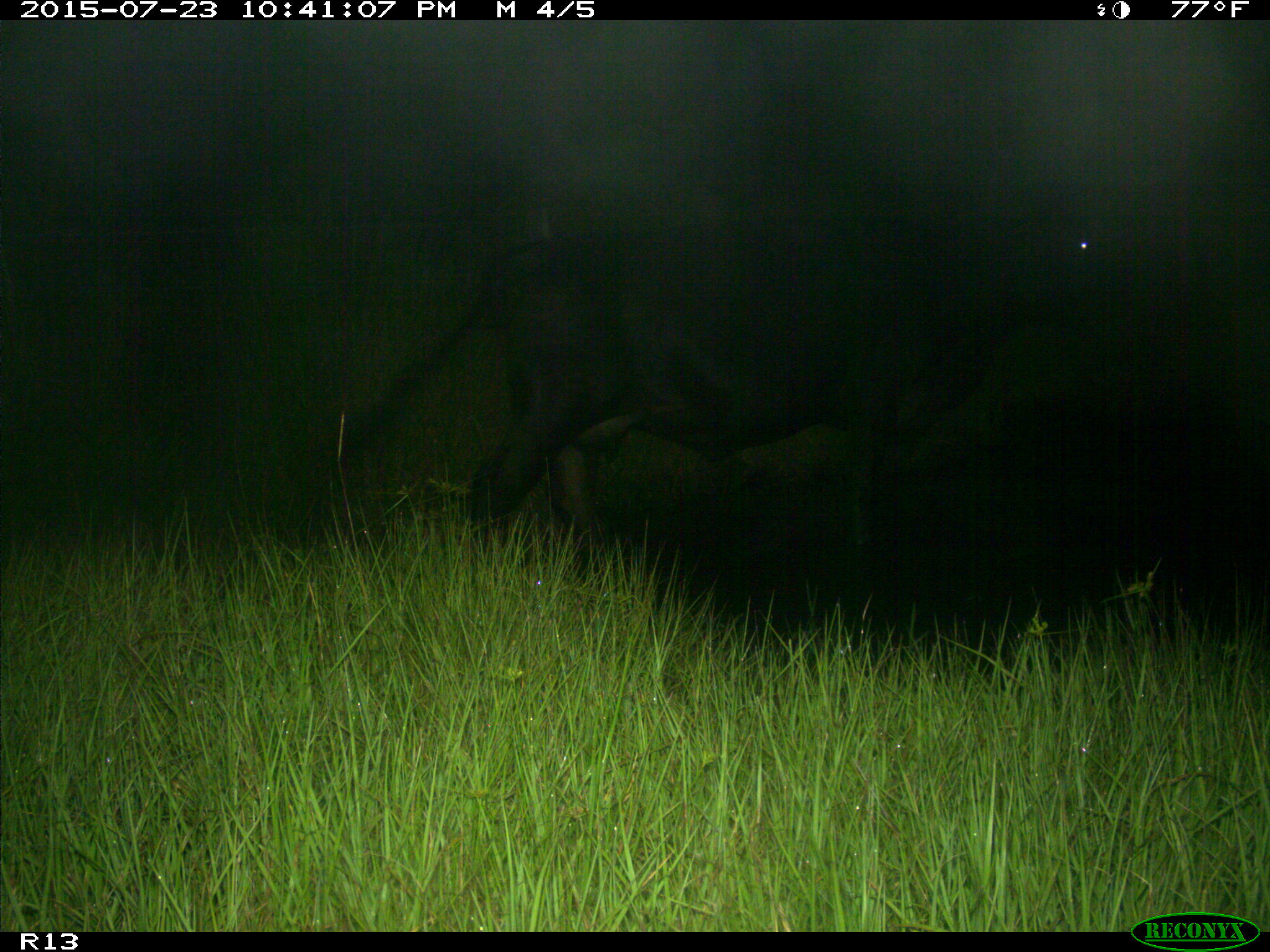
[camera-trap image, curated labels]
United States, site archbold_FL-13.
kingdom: Animalia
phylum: Chordata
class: Mammalia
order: Artiodactyla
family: Bovidae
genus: Bos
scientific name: Bos taurus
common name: domestic cow